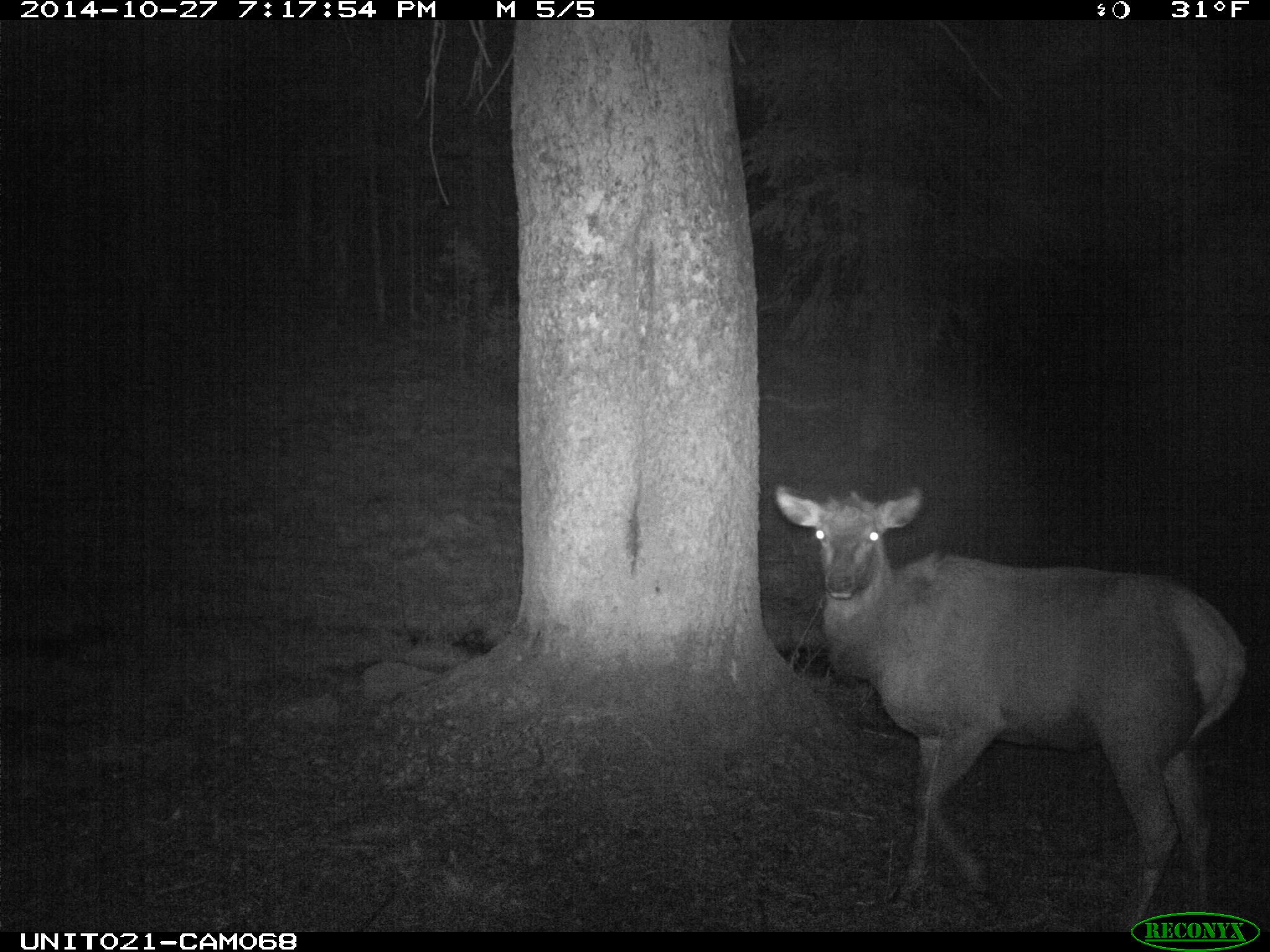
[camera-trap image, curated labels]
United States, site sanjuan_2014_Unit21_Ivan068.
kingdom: Animalia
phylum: Chordata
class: Mammalia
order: Artiodactyla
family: Cervidae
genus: Cervus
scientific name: Cervus elaphus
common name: red deer